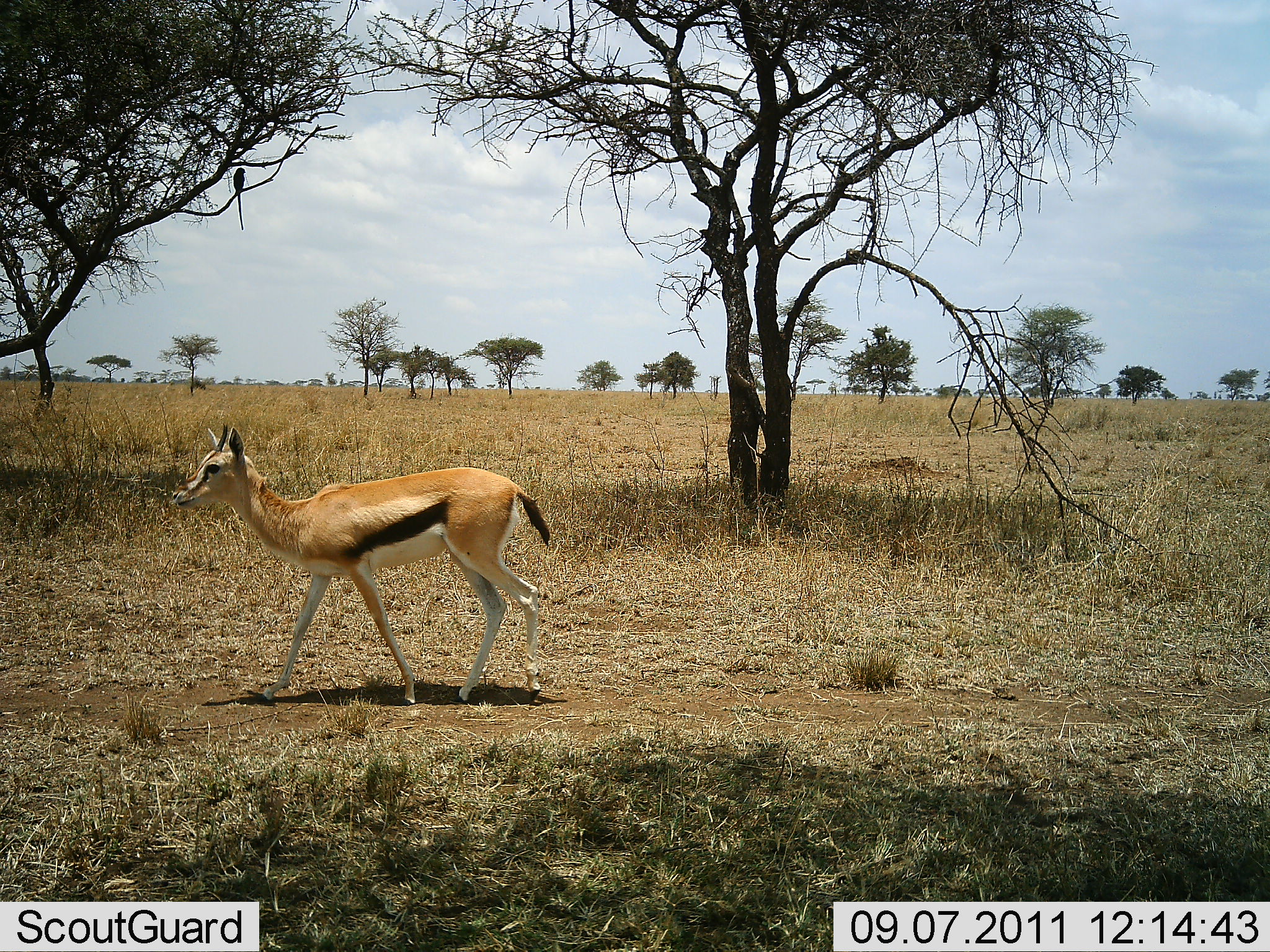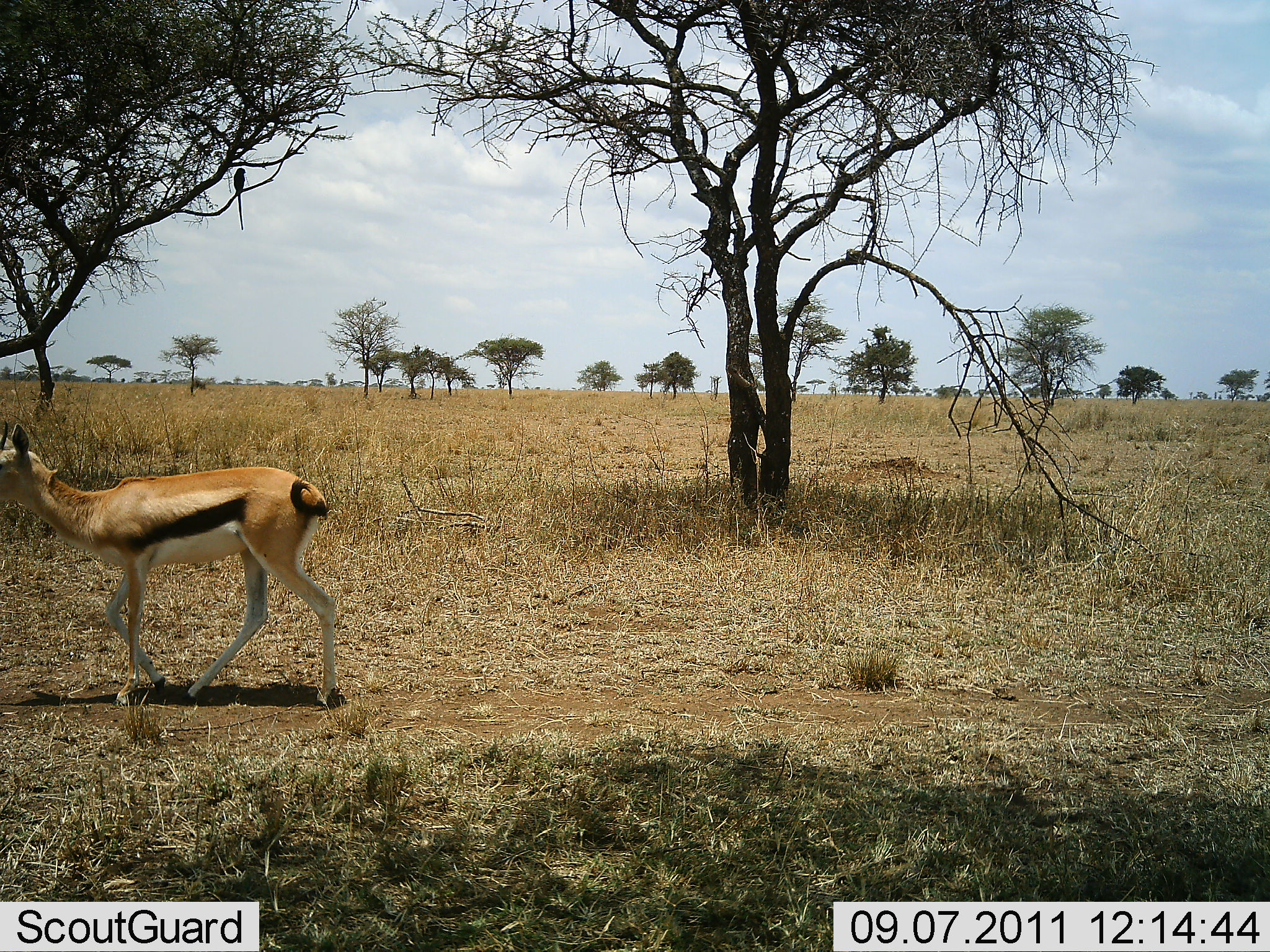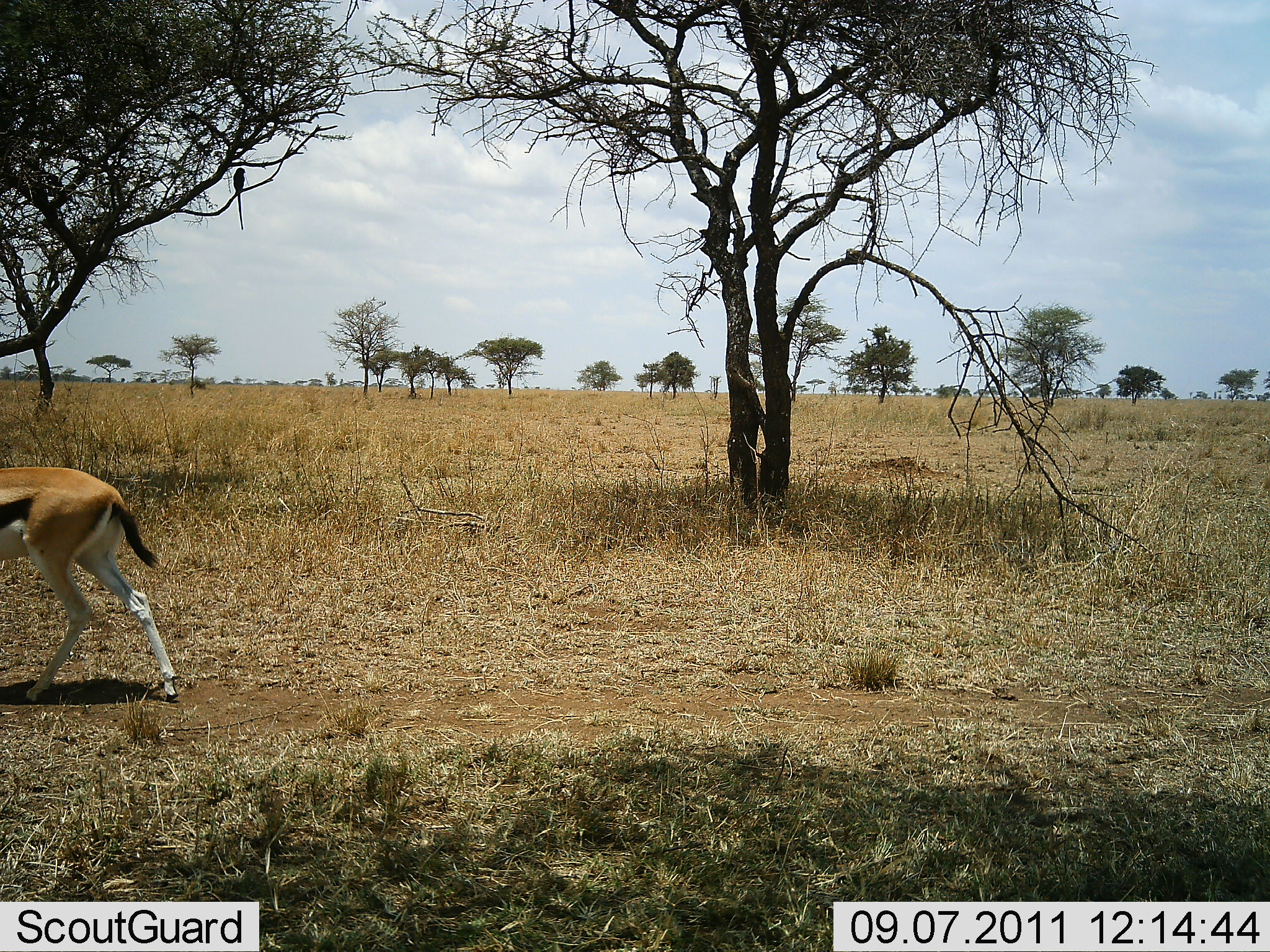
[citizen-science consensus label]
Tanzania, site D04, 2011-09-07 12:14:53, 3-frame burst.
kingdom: Animalia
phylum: Chordata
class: Mammalia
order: Artiodactyla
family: Bovidae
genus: Eudorcas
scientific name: Eudorcas thomsonii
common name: thomson's gazelle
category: gazellethomsons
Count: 1.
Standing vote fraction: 0%.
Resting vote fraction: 0%.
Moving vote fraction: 100%.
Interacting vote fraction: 0%.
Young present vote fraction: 0%.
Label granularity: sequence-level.